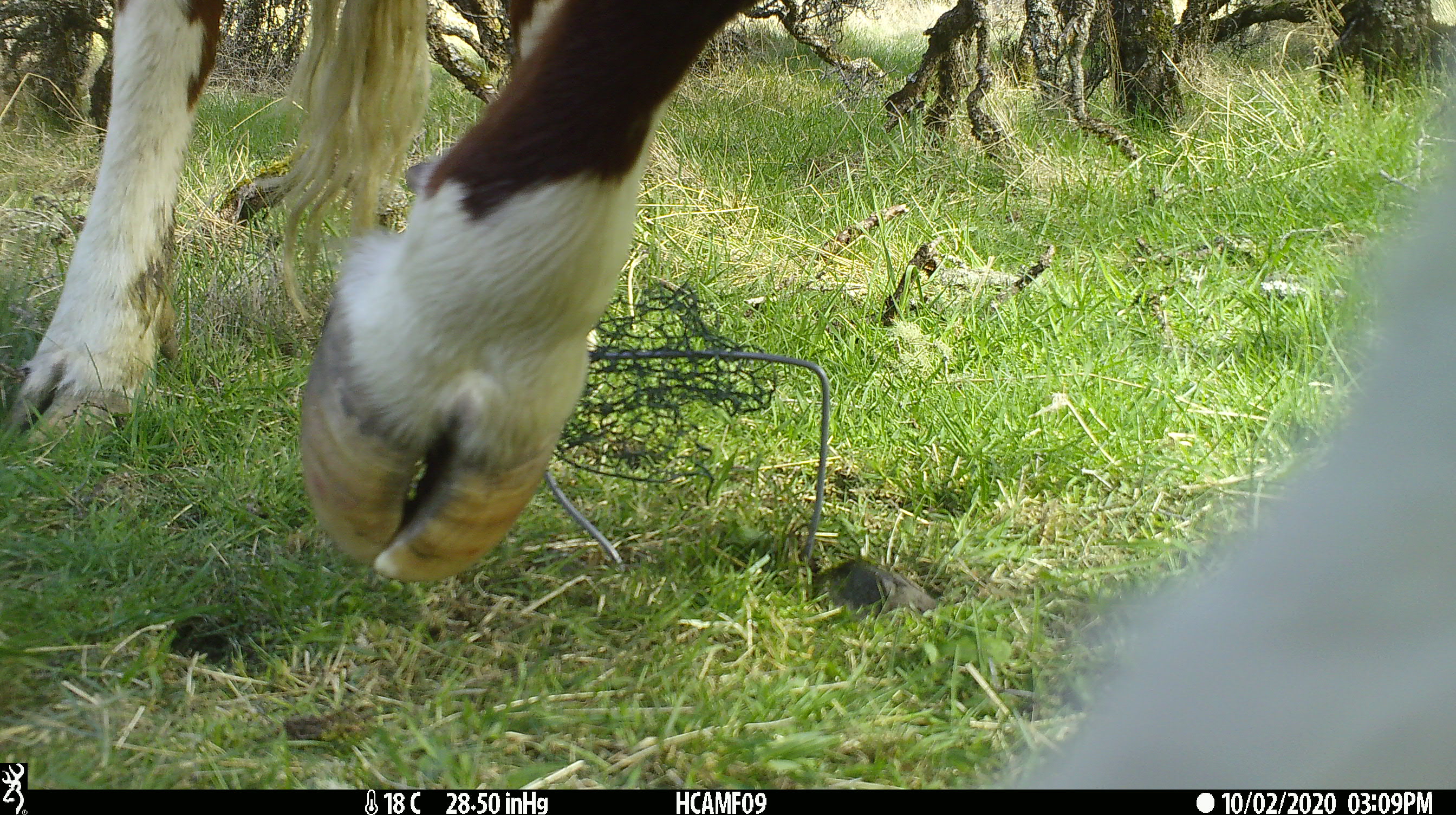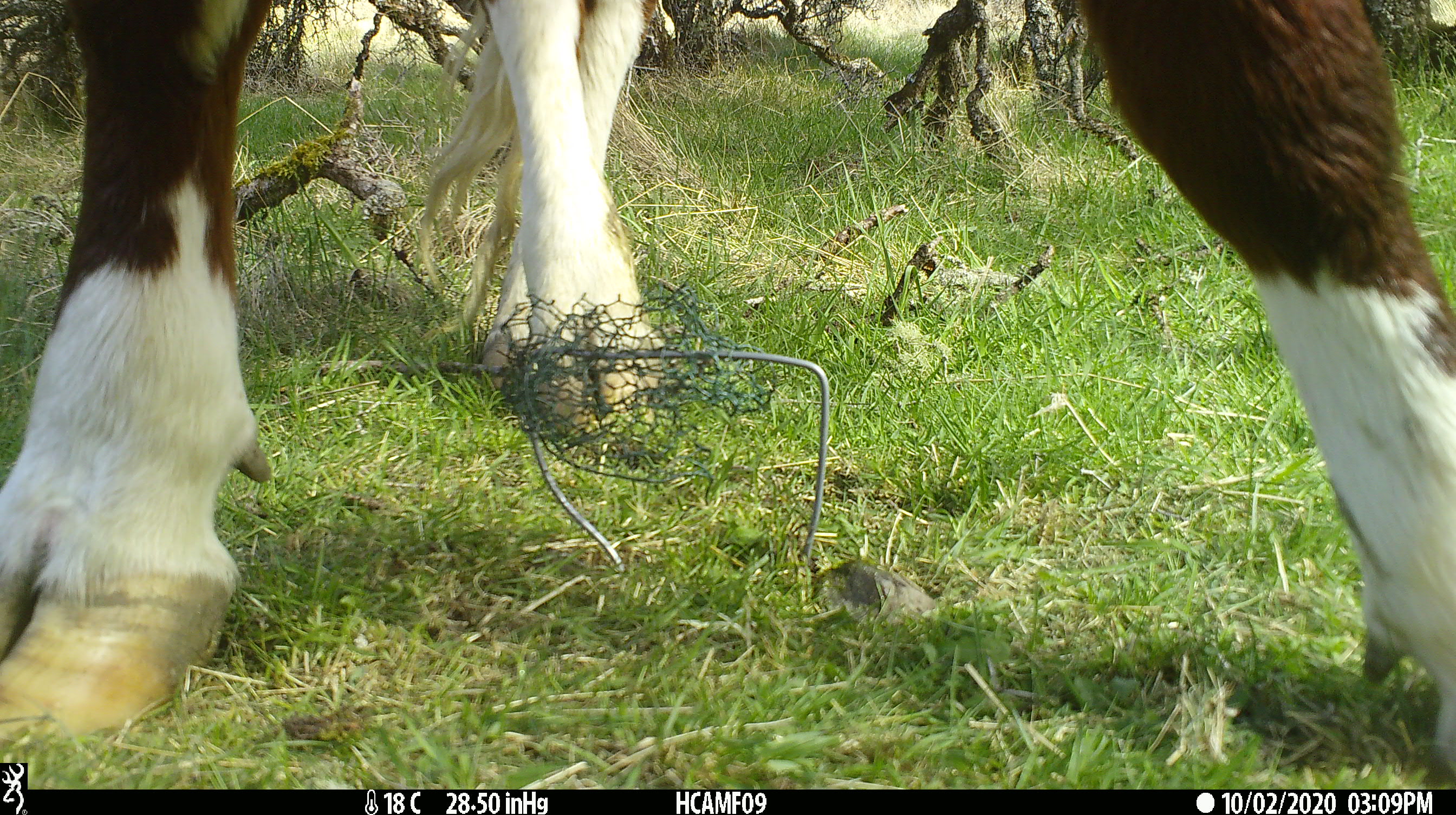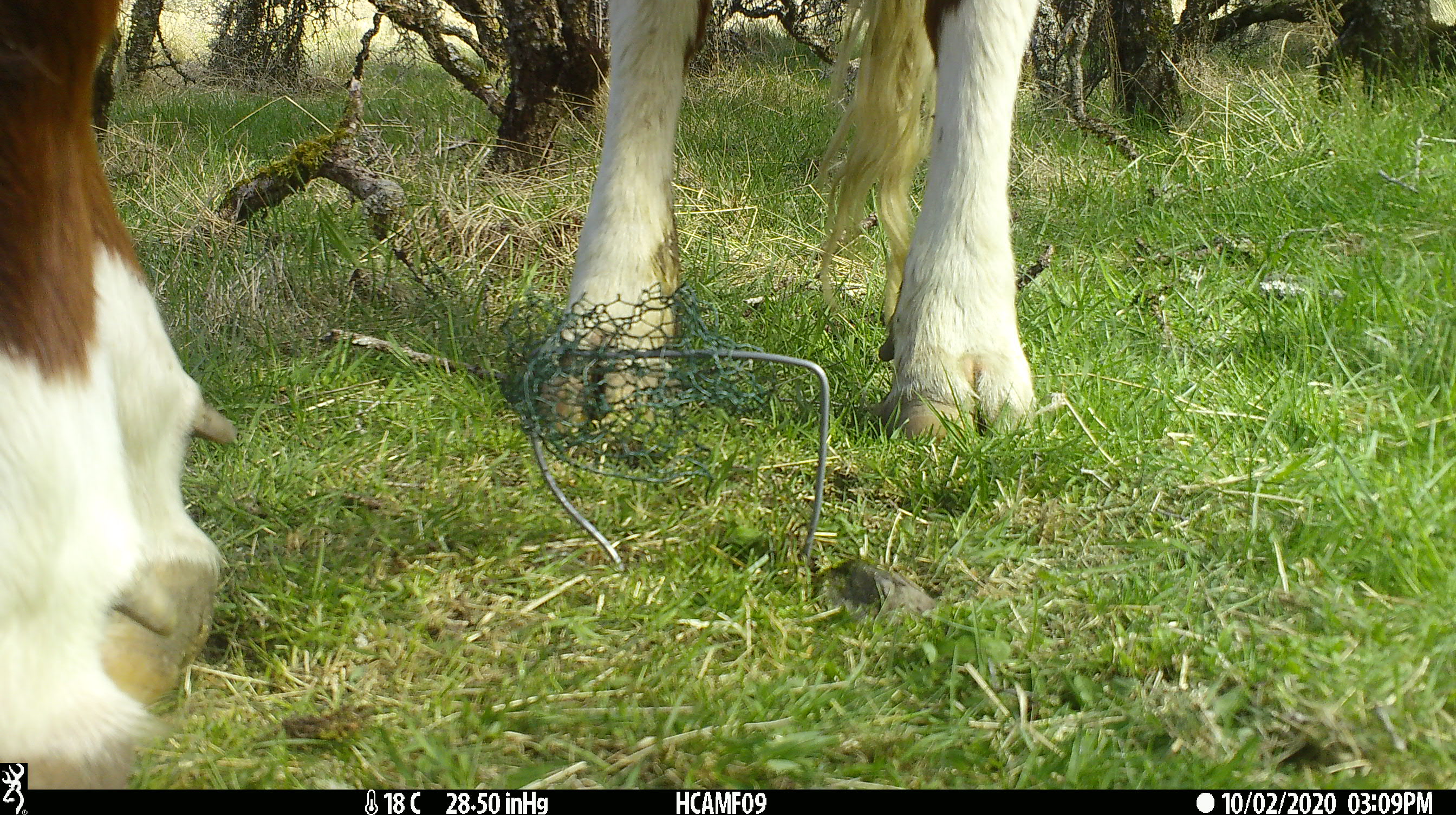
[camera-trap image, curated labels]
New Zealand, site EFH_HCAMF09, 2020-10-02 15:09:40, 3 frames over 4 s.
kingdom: Animalia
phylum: Chordata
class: Mammalia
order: Artiodactyla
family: Bovidae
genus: Bos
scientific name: Bos taurus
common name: domestic cow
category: cow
Cow (domestic cow) (Bos taurus).